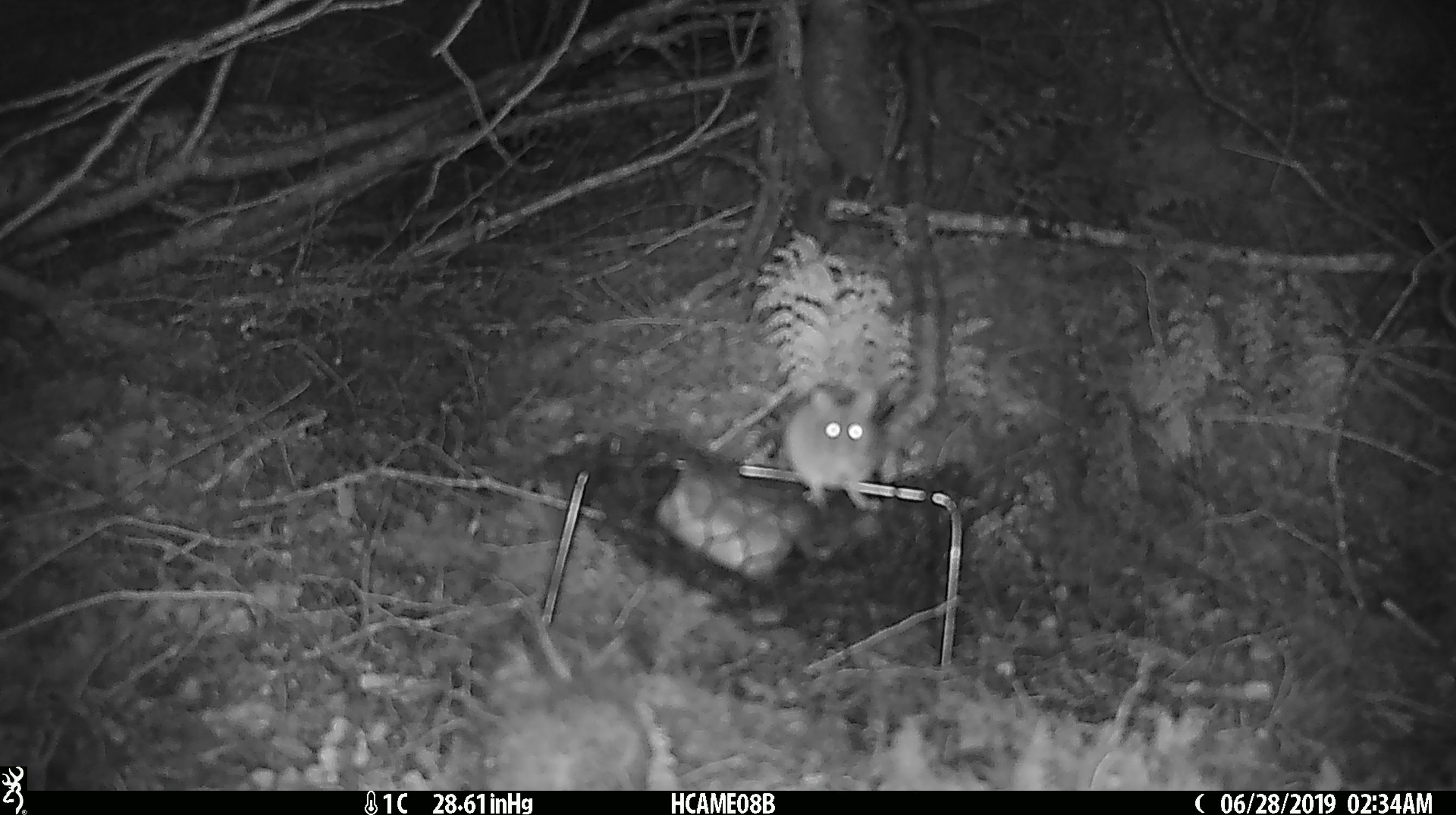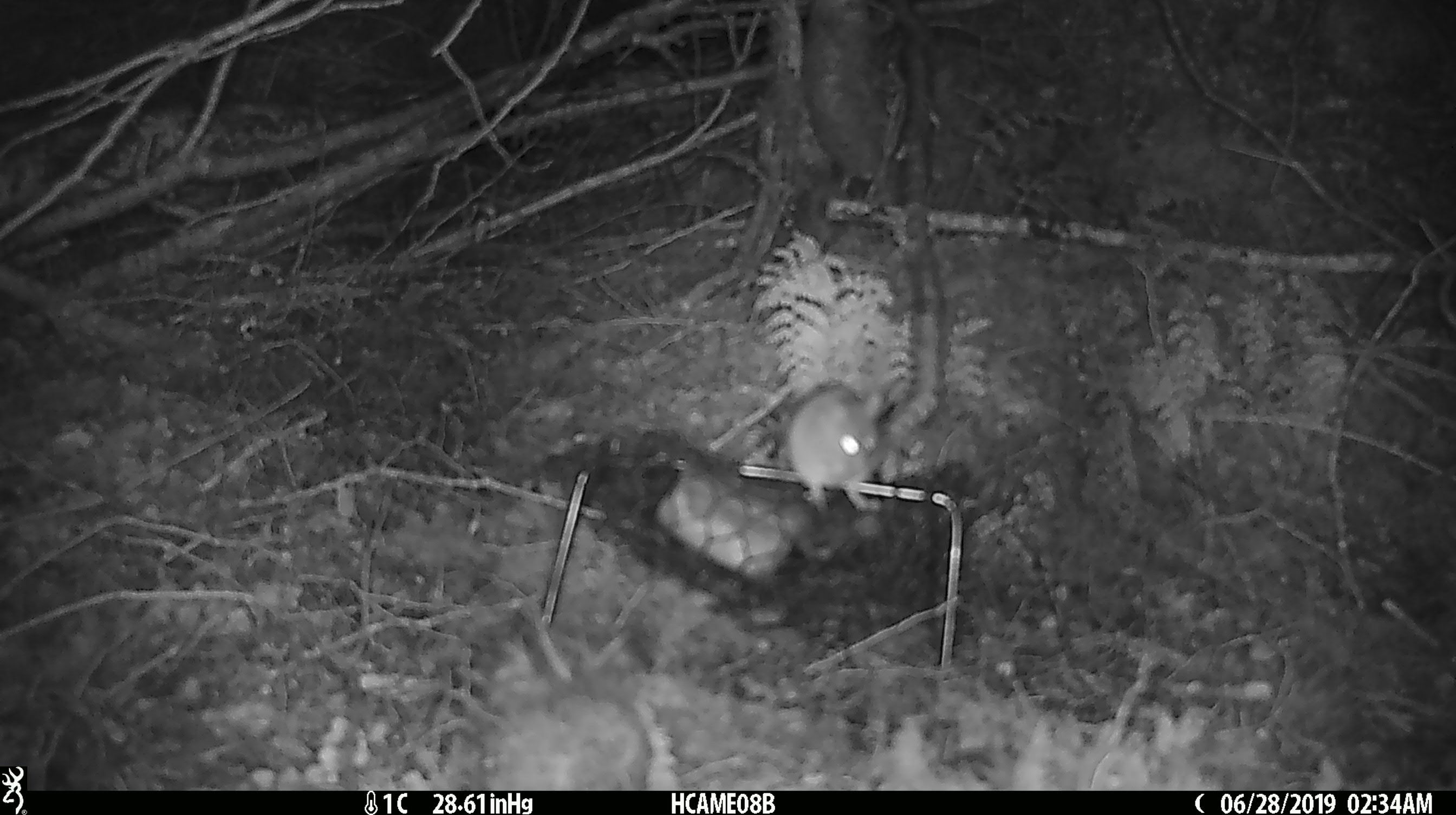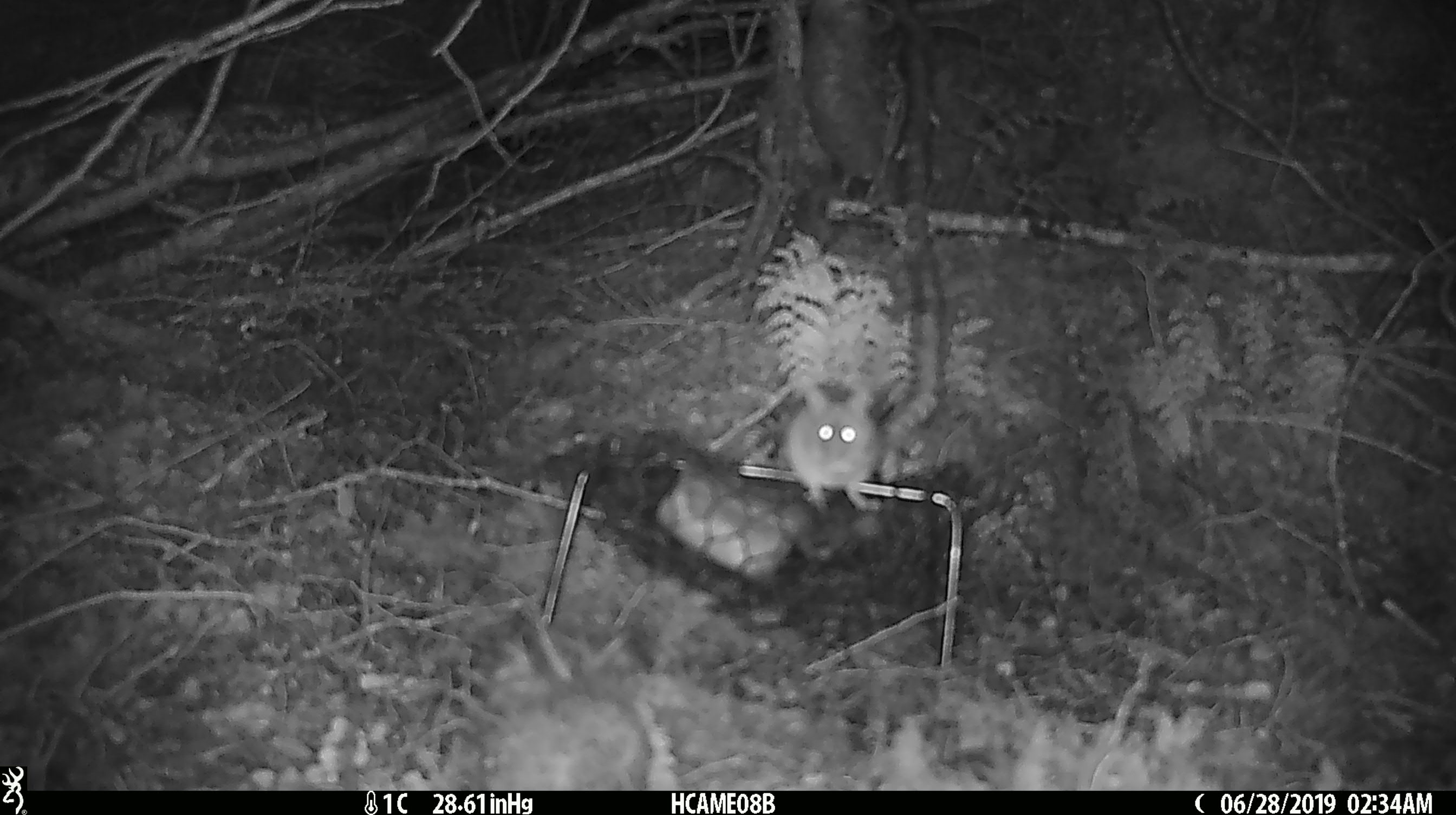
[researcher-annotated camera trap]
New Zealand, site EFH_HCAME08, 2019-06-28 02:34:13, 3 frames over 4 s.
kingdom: Animalia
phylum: Chordata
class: Mammalia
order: Rodentia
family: Muridae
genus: Mus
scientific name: Mus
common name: mouse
Mouse (Mus).